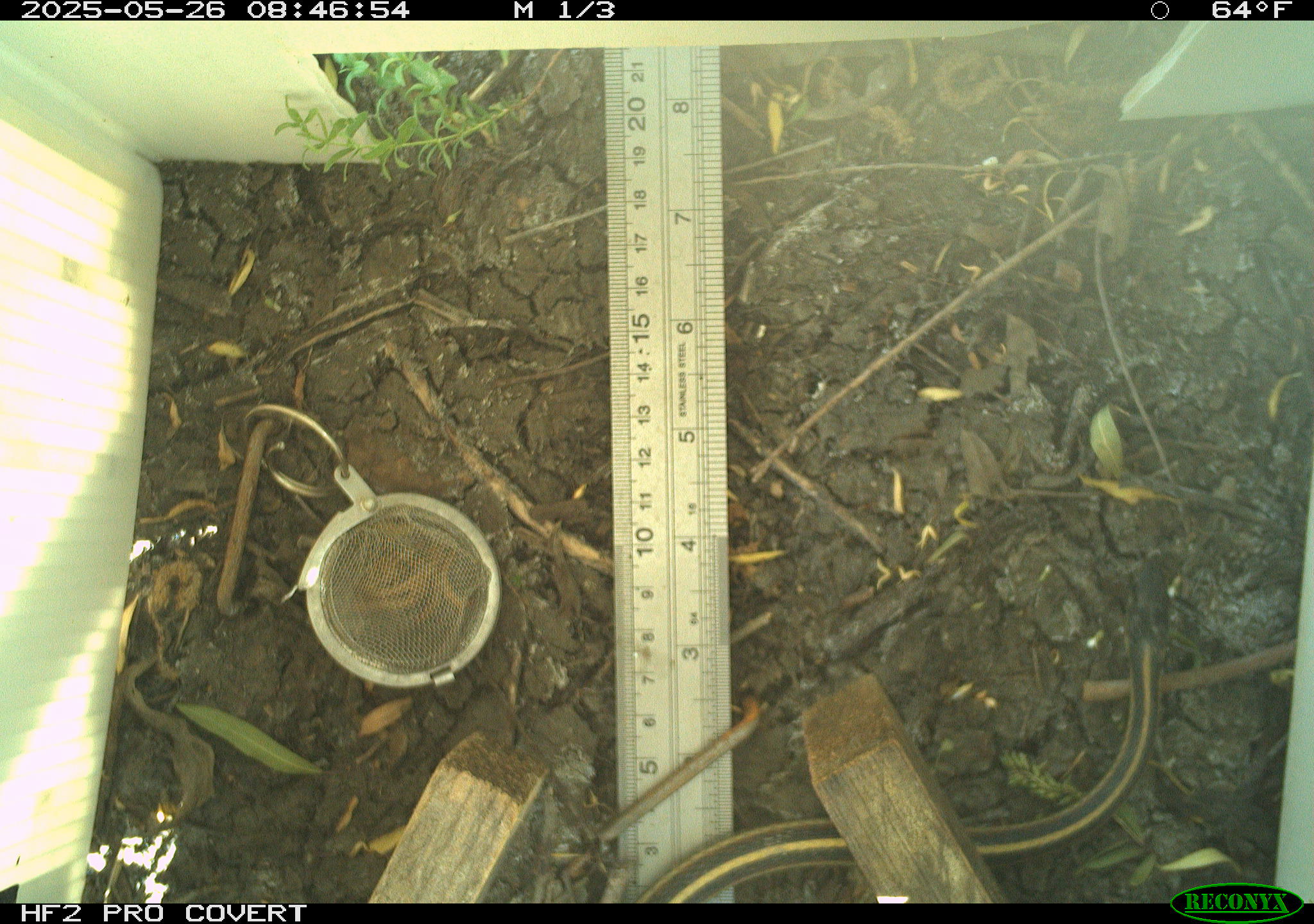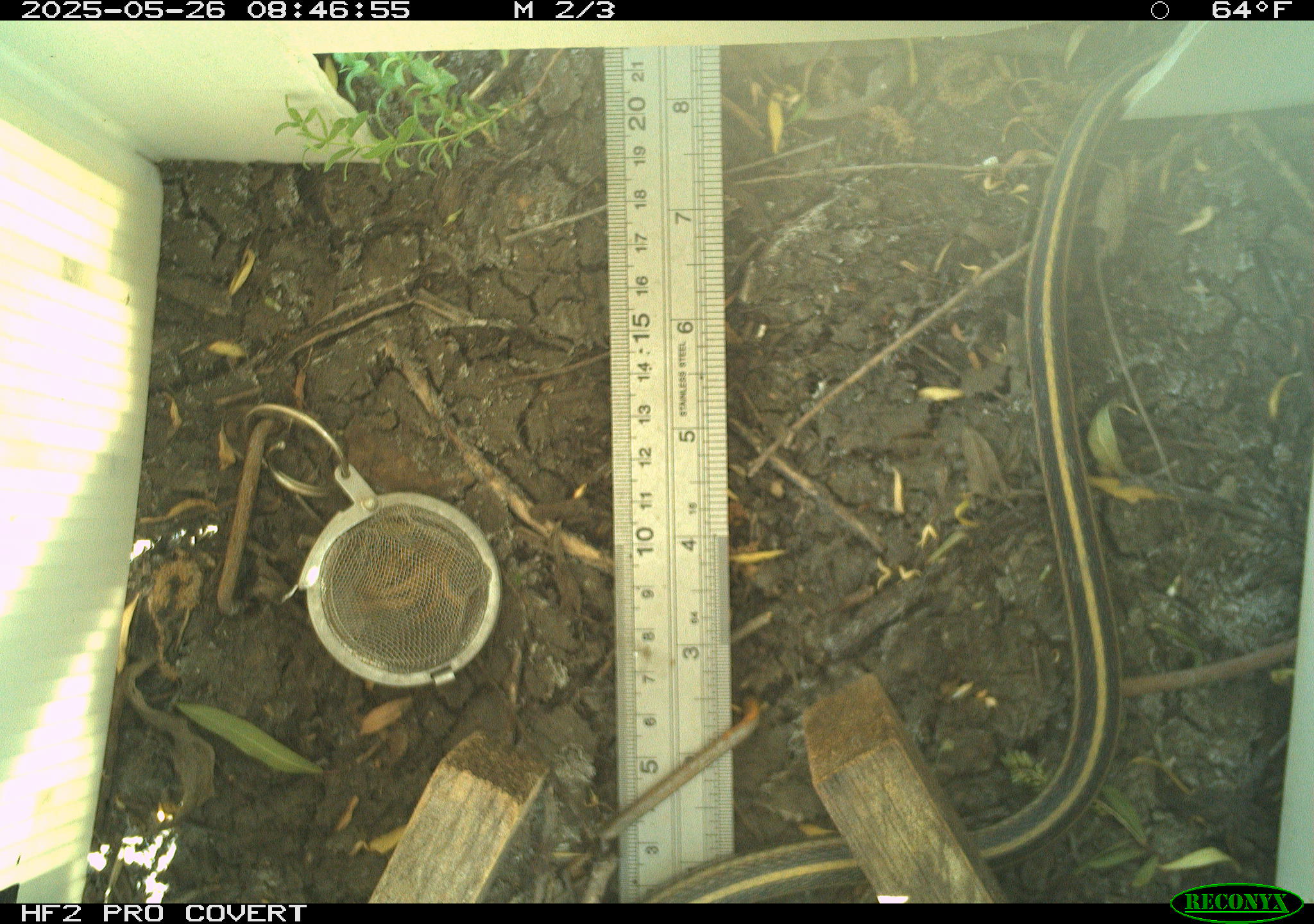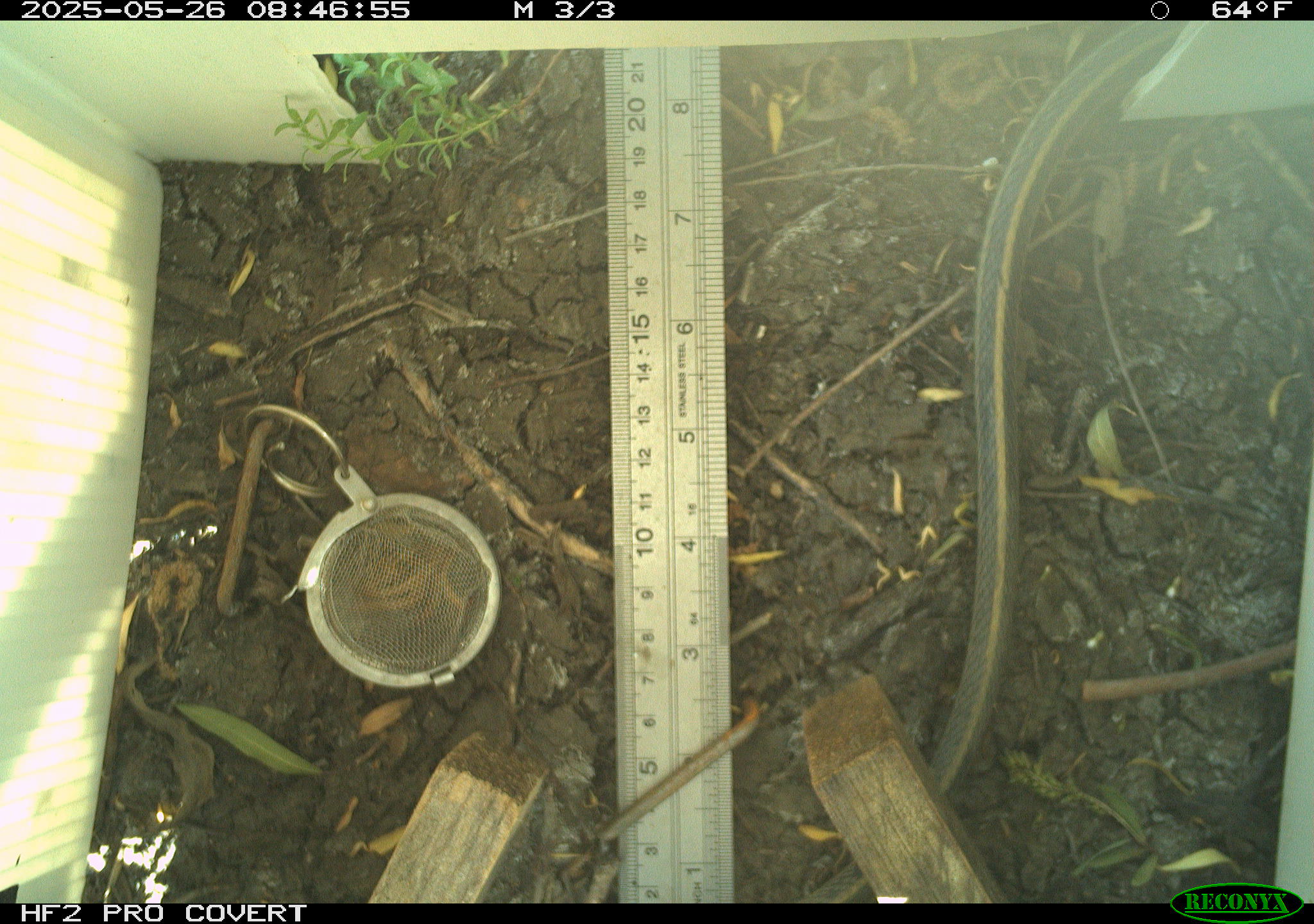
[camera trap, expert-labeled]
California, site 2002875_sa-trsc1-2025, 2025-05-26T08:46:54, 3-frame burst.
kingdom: Animalia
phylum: Chordata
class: Reptilia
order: Squamata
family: Colubridae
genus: Thamnophis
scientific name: Thamnophis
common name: american gartersnakes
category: thamnophis species